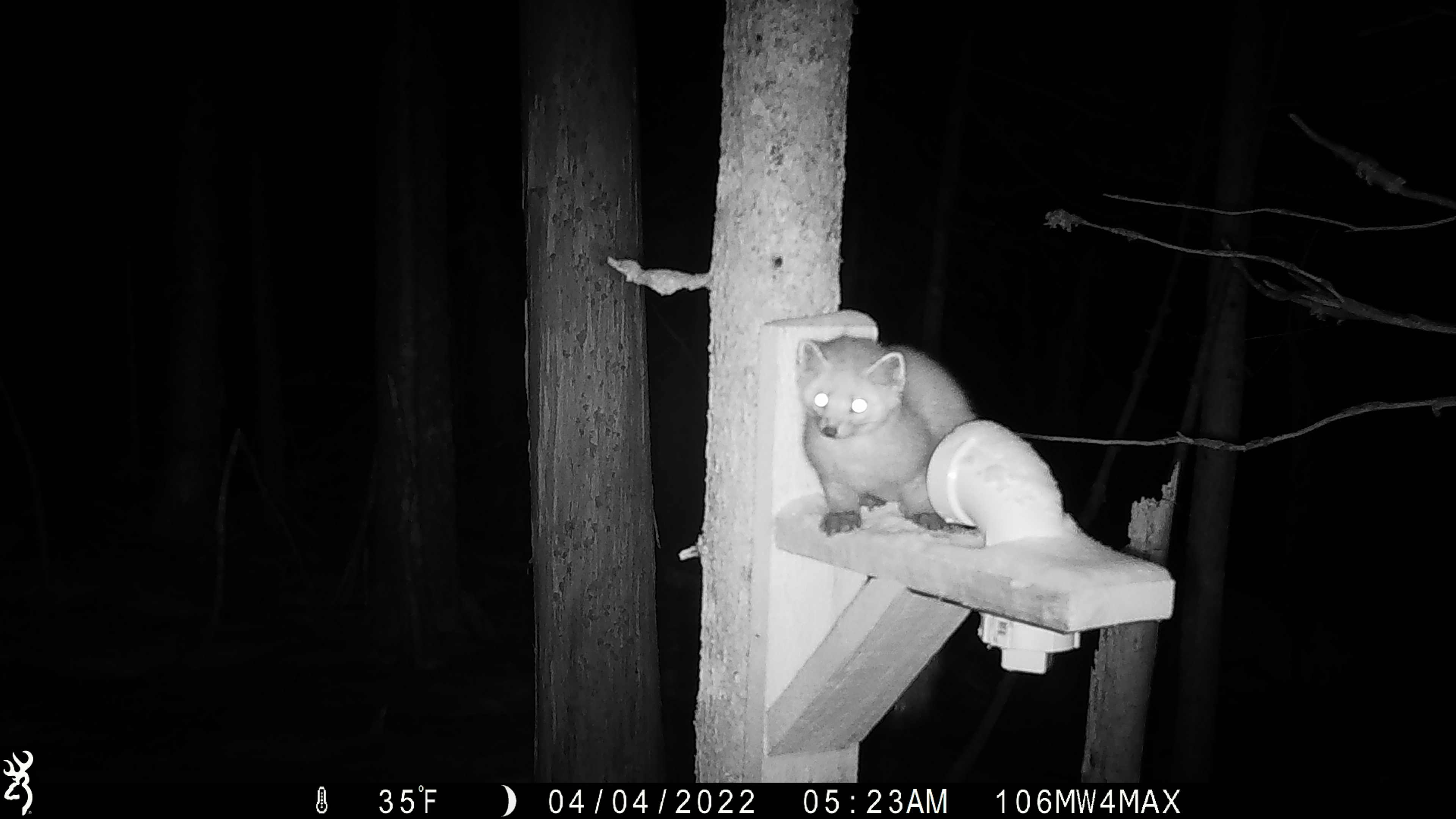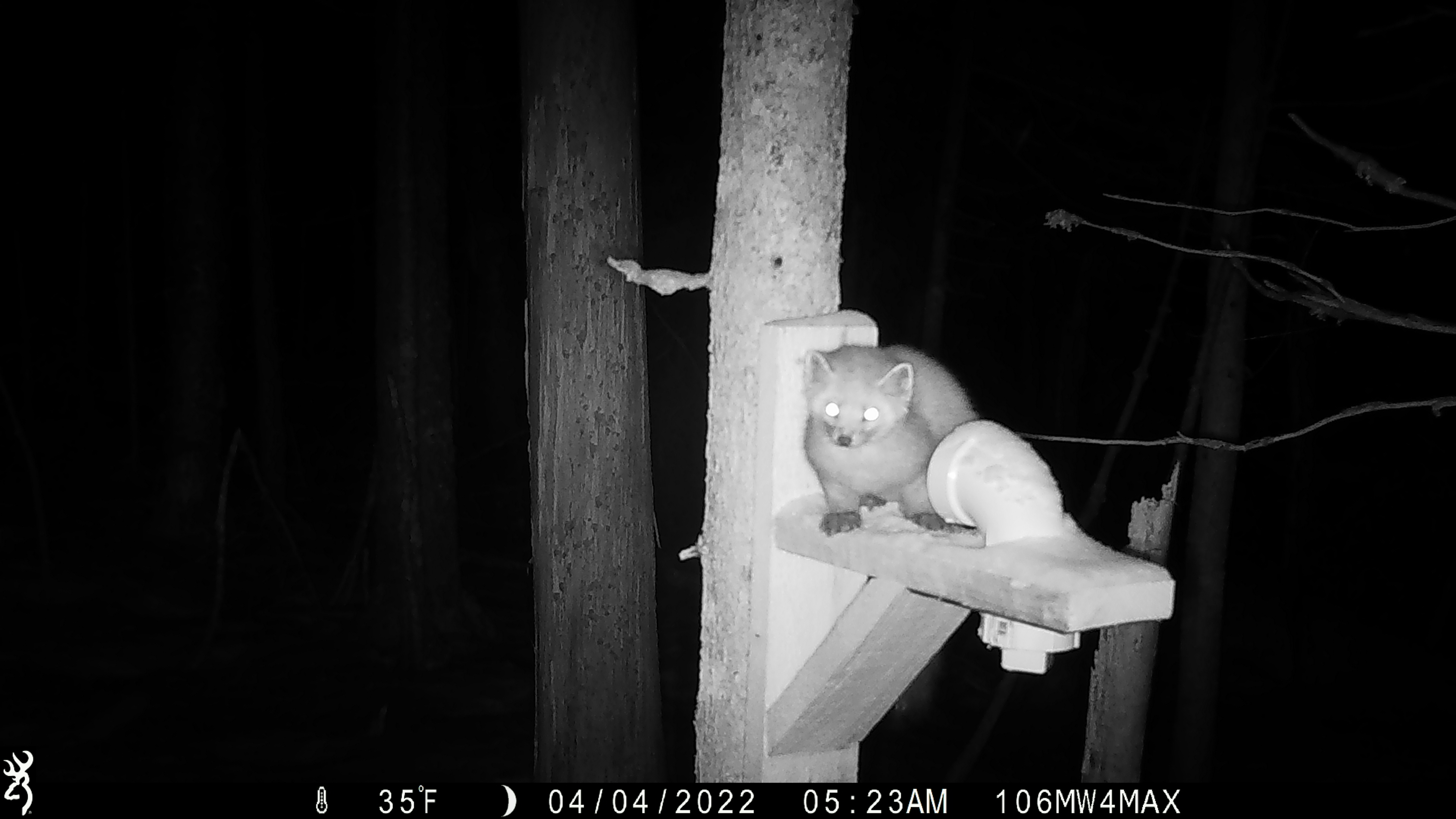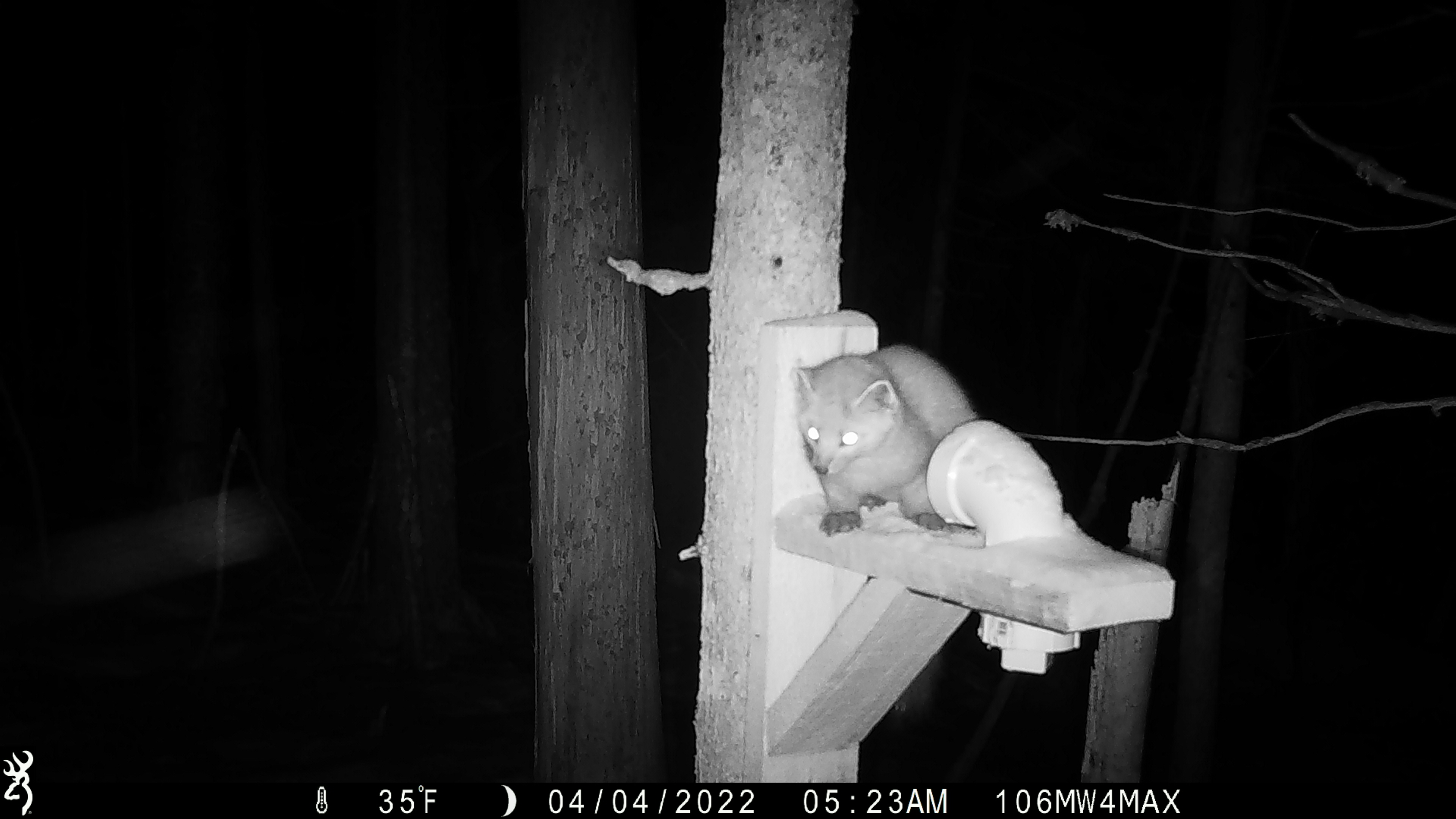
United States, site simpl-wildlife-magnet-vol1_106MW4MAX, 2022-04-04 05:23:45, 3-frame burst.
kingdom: Animalia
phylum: Chordata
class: Mammalia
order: Carnivora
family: Mustelidae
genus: Martes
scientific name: Martes americana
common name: american marten